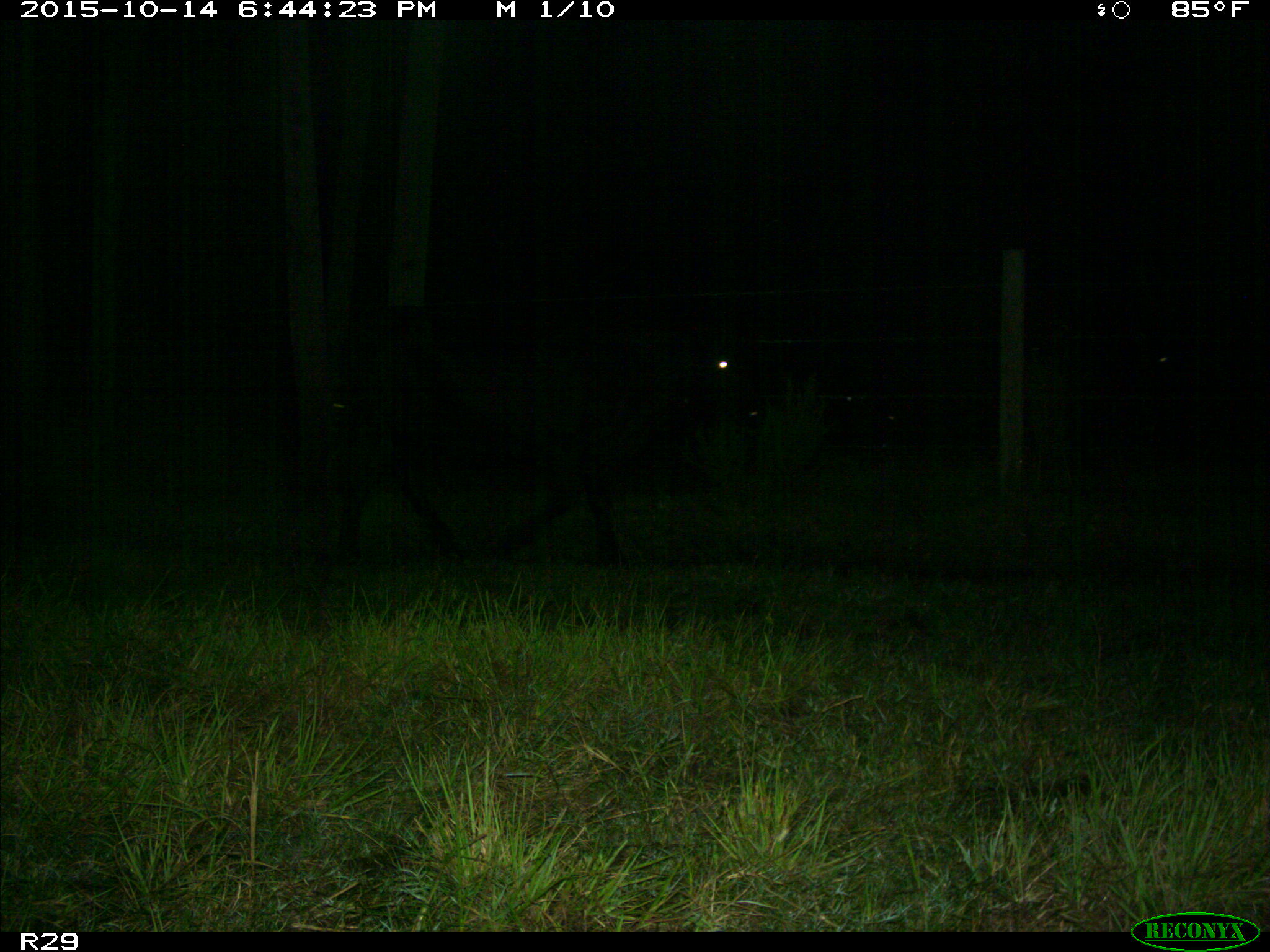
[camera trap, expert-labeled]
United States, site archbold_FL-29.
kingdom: Animalia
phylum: Chordata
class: Mammalia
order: Artiodactyla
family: Bovidae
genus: Bos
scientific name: Bos taurus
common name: domestic cow